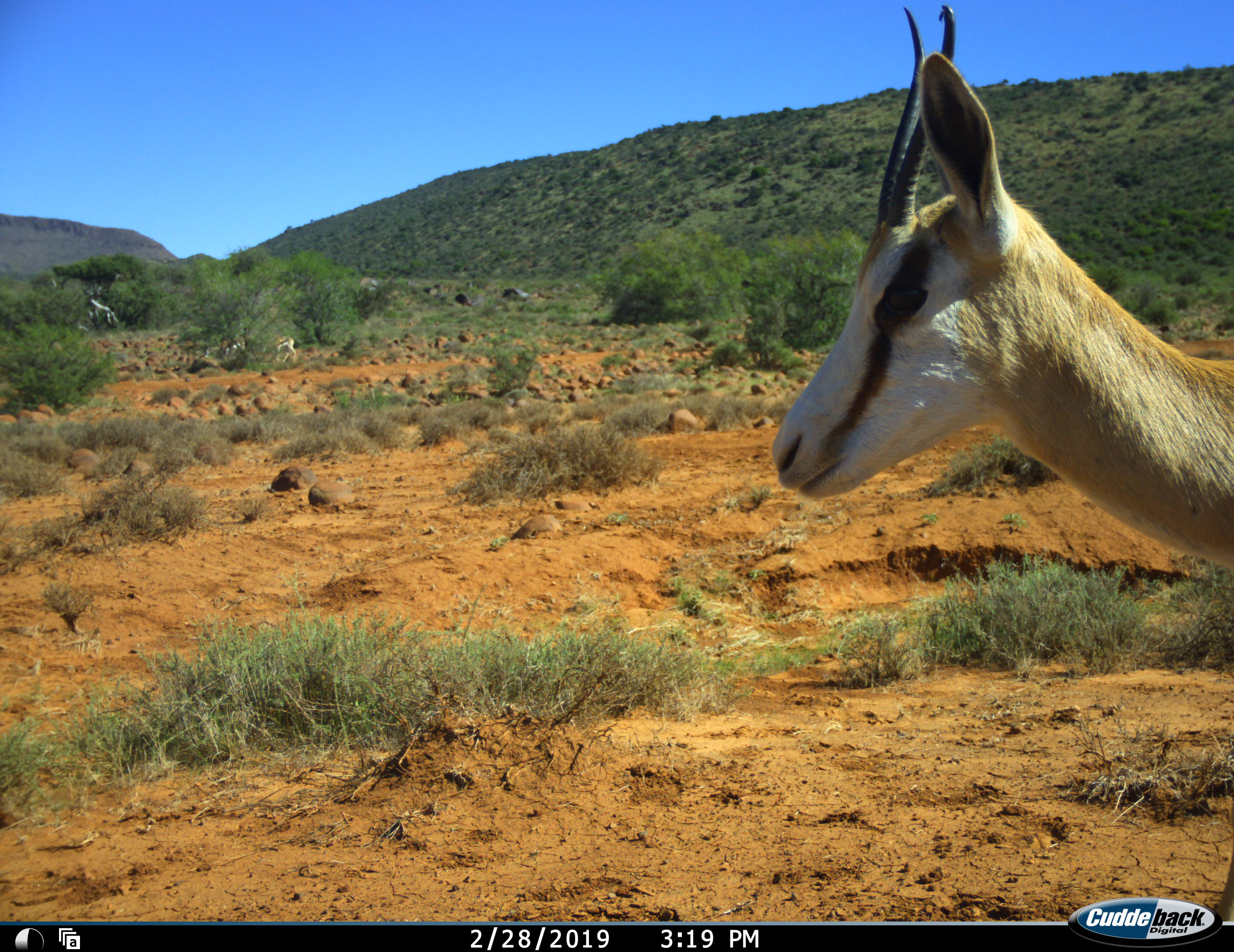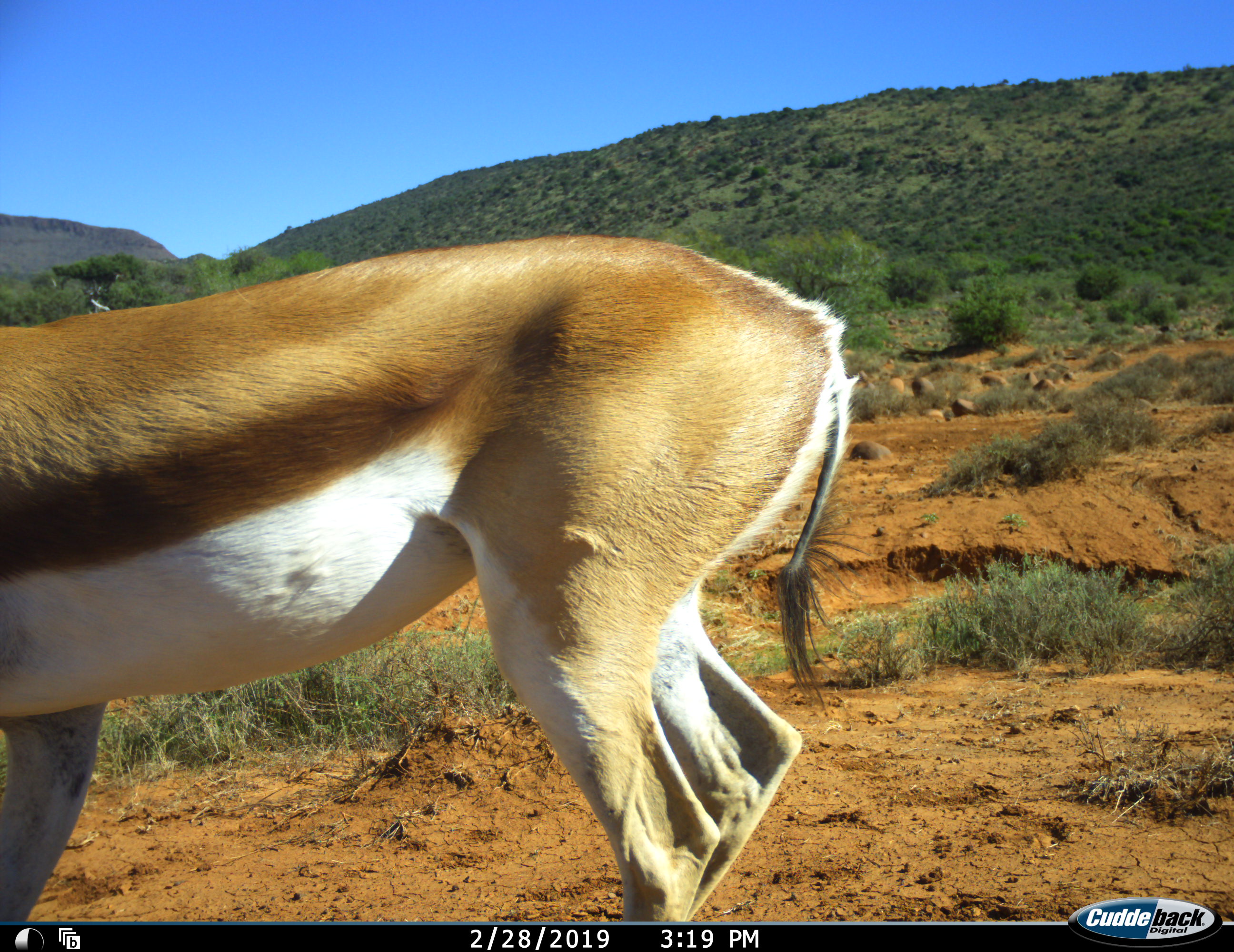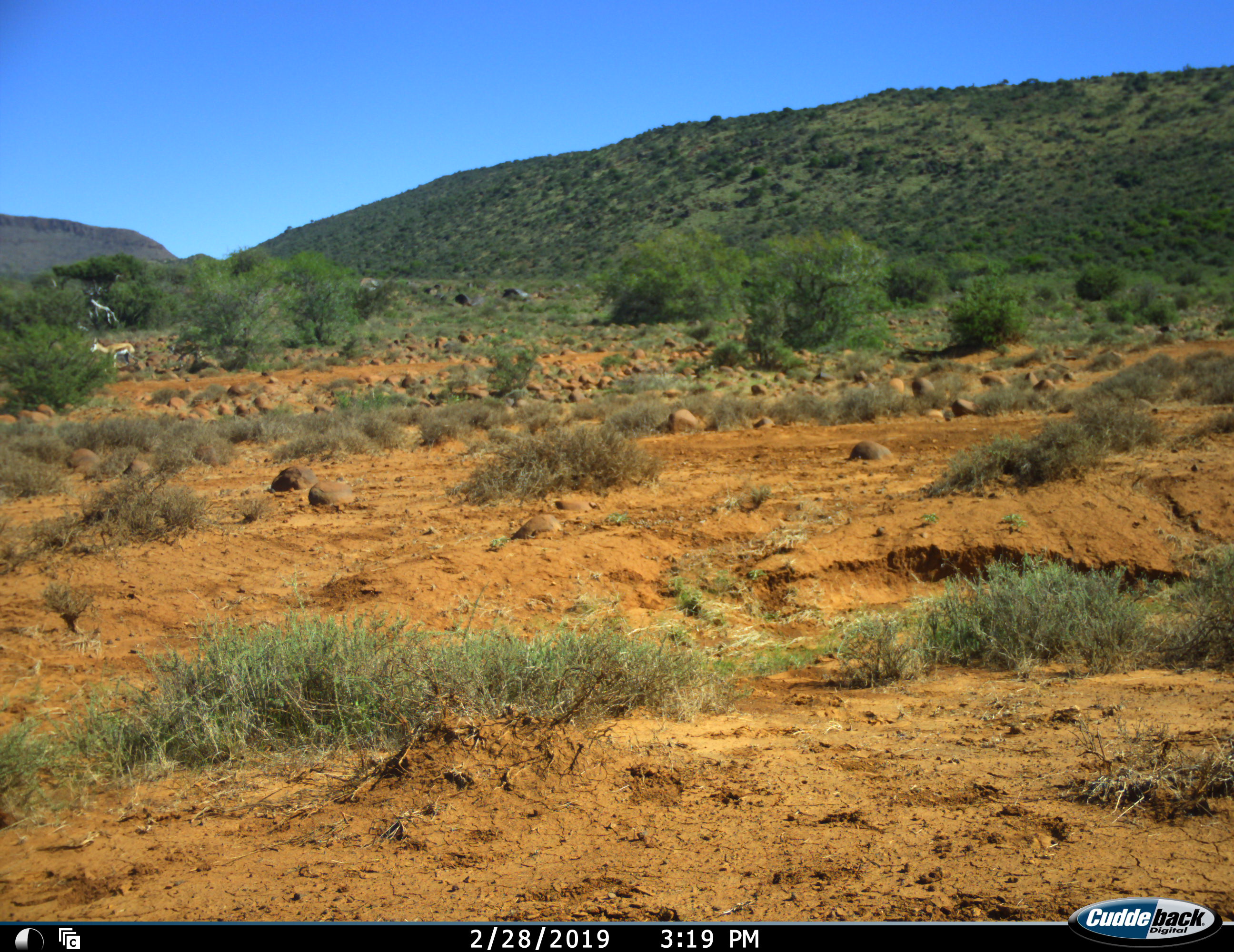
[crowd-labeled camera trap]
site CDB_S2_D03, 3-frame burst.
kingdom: Animalia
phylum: Chordata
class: Mammalia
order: Artiodactyla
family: Bovidae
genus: Antidorcas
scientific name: Antidorcas marsupialis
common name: springbok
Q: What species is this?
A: Springbok (Antidorcas marsupialis).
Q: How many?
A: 3.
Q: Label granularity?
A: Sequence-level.